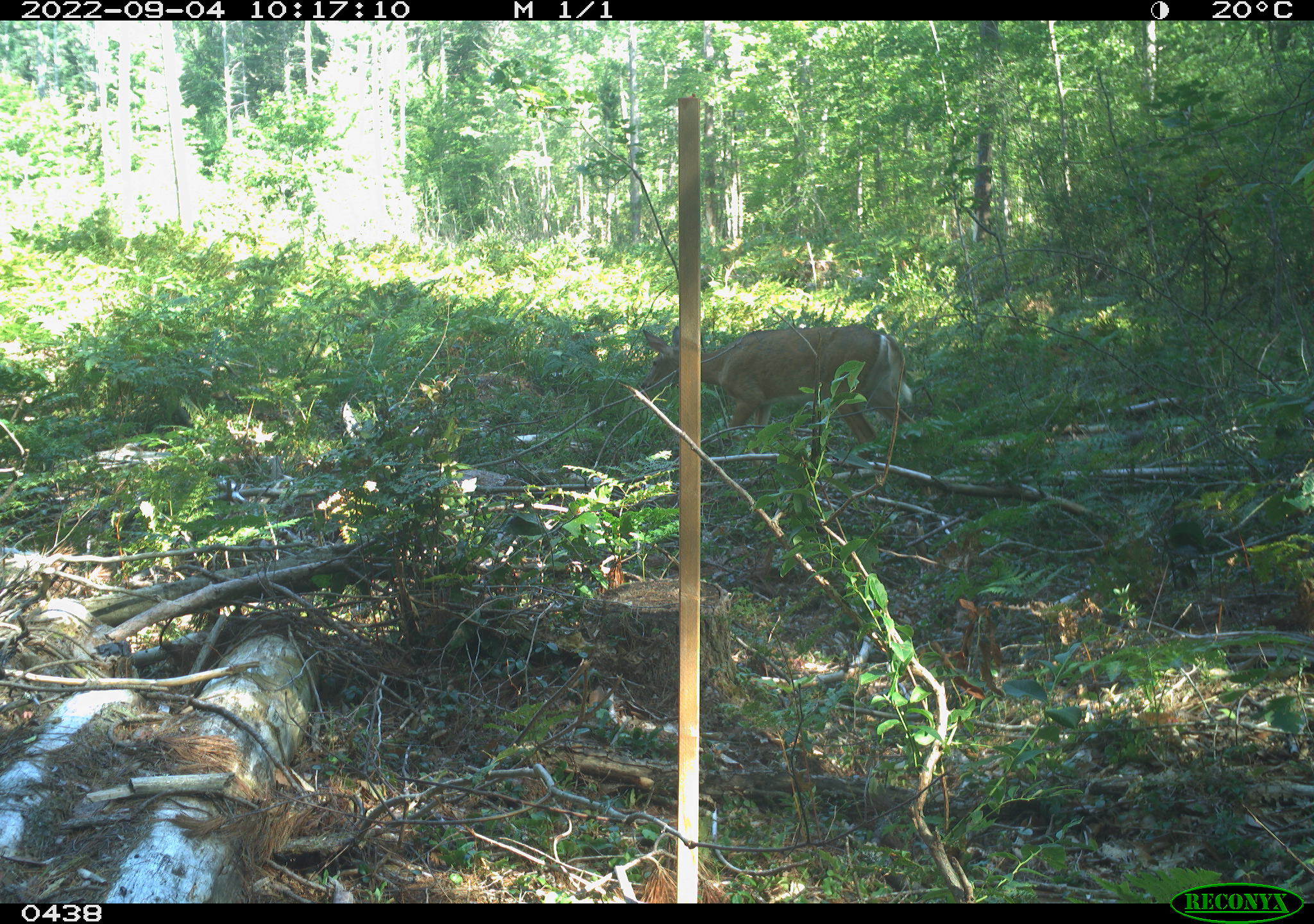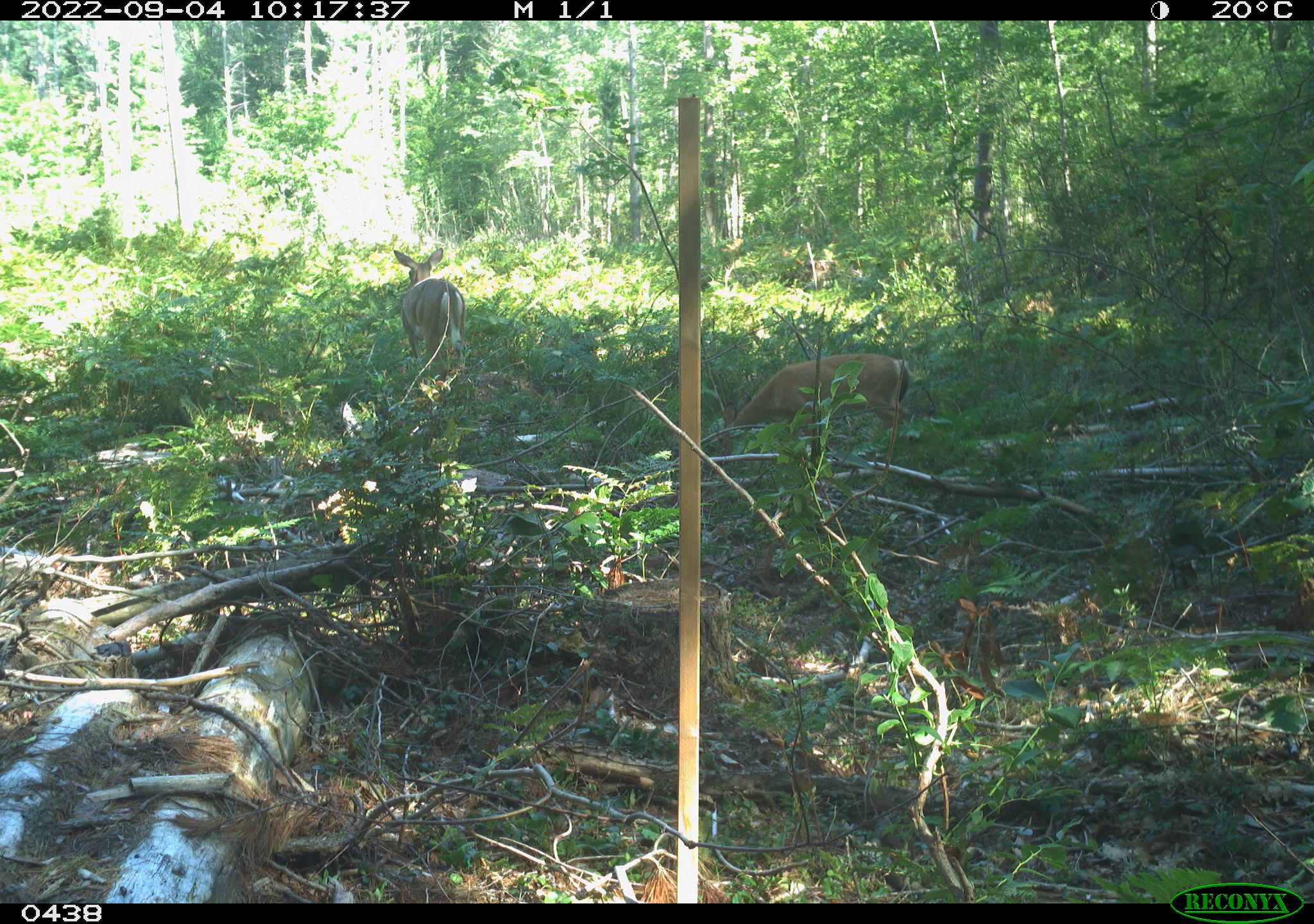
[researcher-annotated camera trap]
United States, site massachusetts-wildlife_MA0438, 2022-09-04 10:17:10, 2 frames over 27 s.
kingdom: Animalia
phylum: Chordata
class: Mammalia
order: Artiodactyla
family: Cervidae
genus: Odocoileus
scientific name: Odocoileus virginianus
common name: white-tailed deer